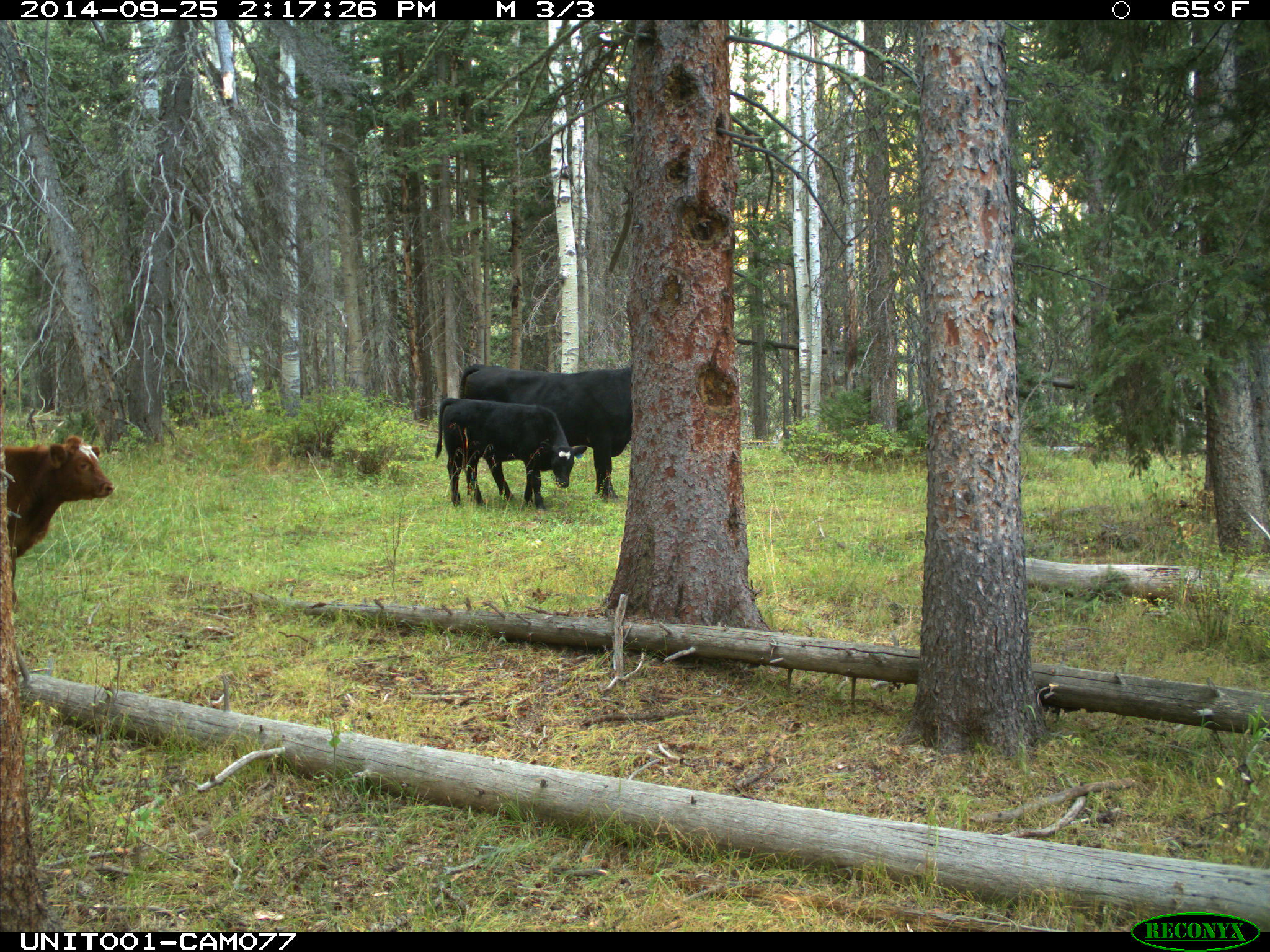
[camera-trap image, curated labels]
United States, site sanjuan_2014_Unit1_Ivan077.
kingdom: Animalia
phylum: Chordata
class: Mammalia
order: Artiodactyla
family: Bovidae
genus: Bos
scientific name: Bos taurus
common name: domestic cow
Bos taurus (domestic cow).